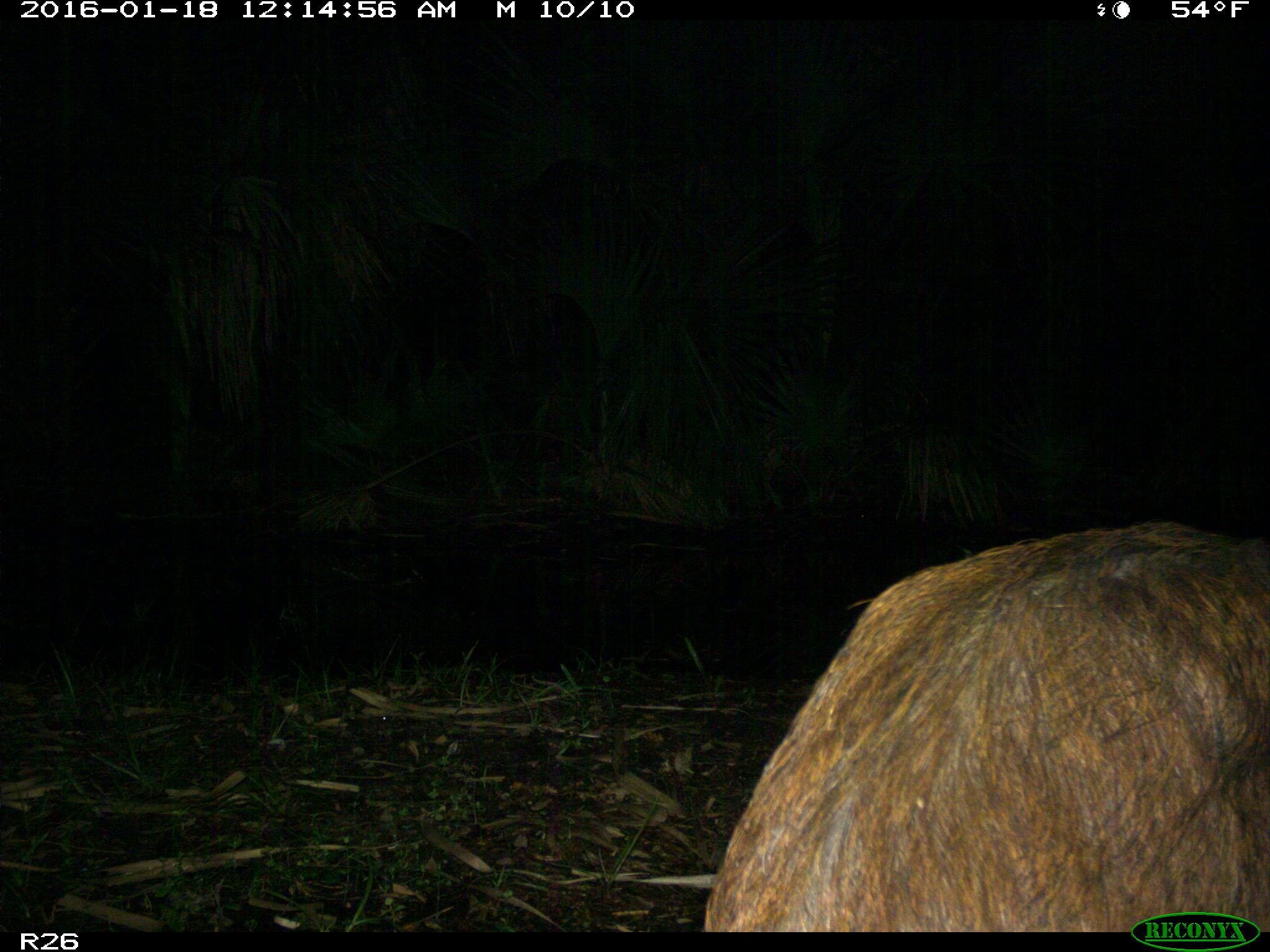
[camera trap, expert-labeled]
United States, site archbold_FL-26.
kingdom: Animalia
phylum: Chordata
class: Mammalia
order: Artiodactyla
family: Suidae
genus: Sus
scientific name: Sus scrofa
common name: wild boar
Sus scrofa (wild boar).